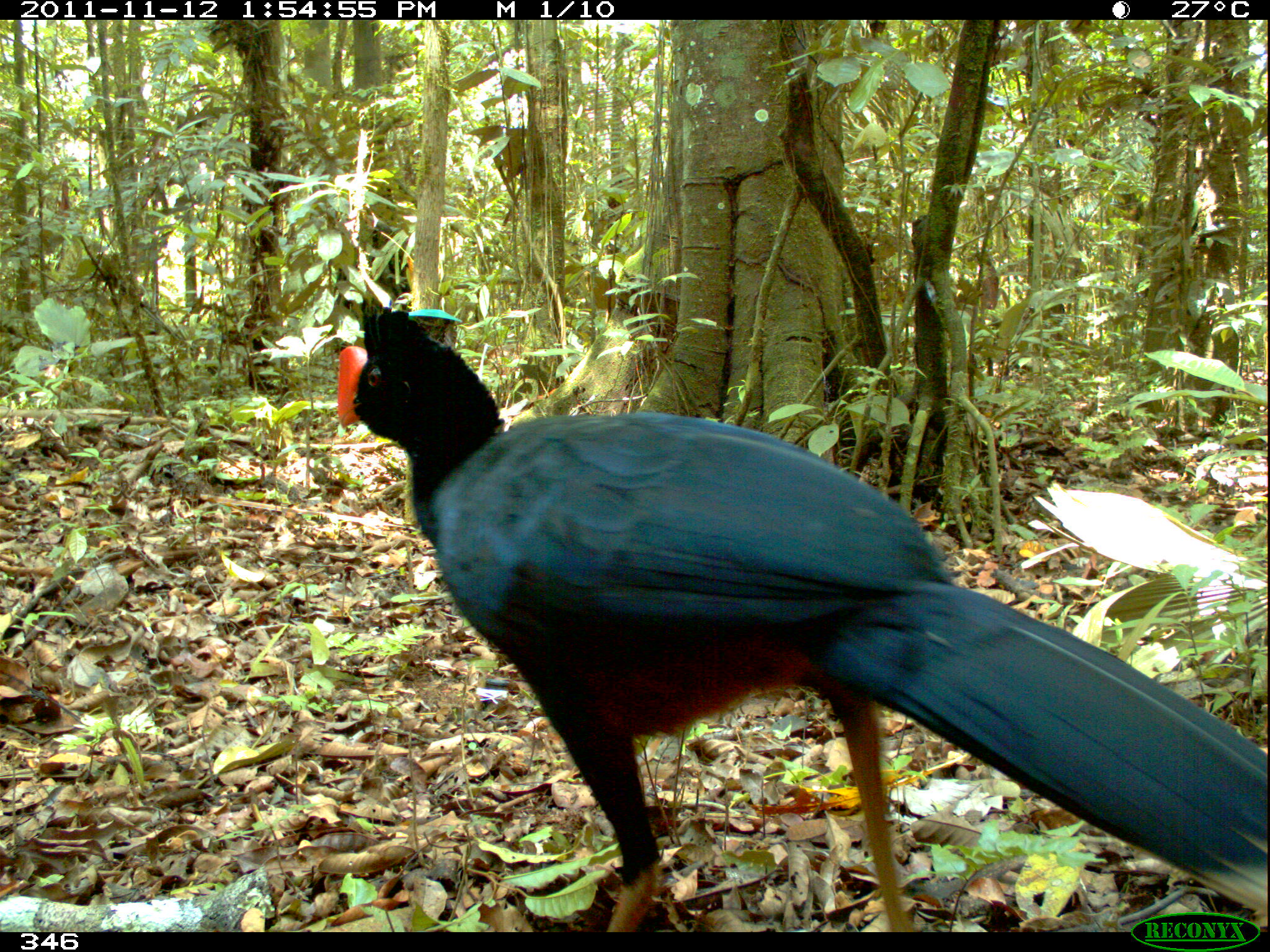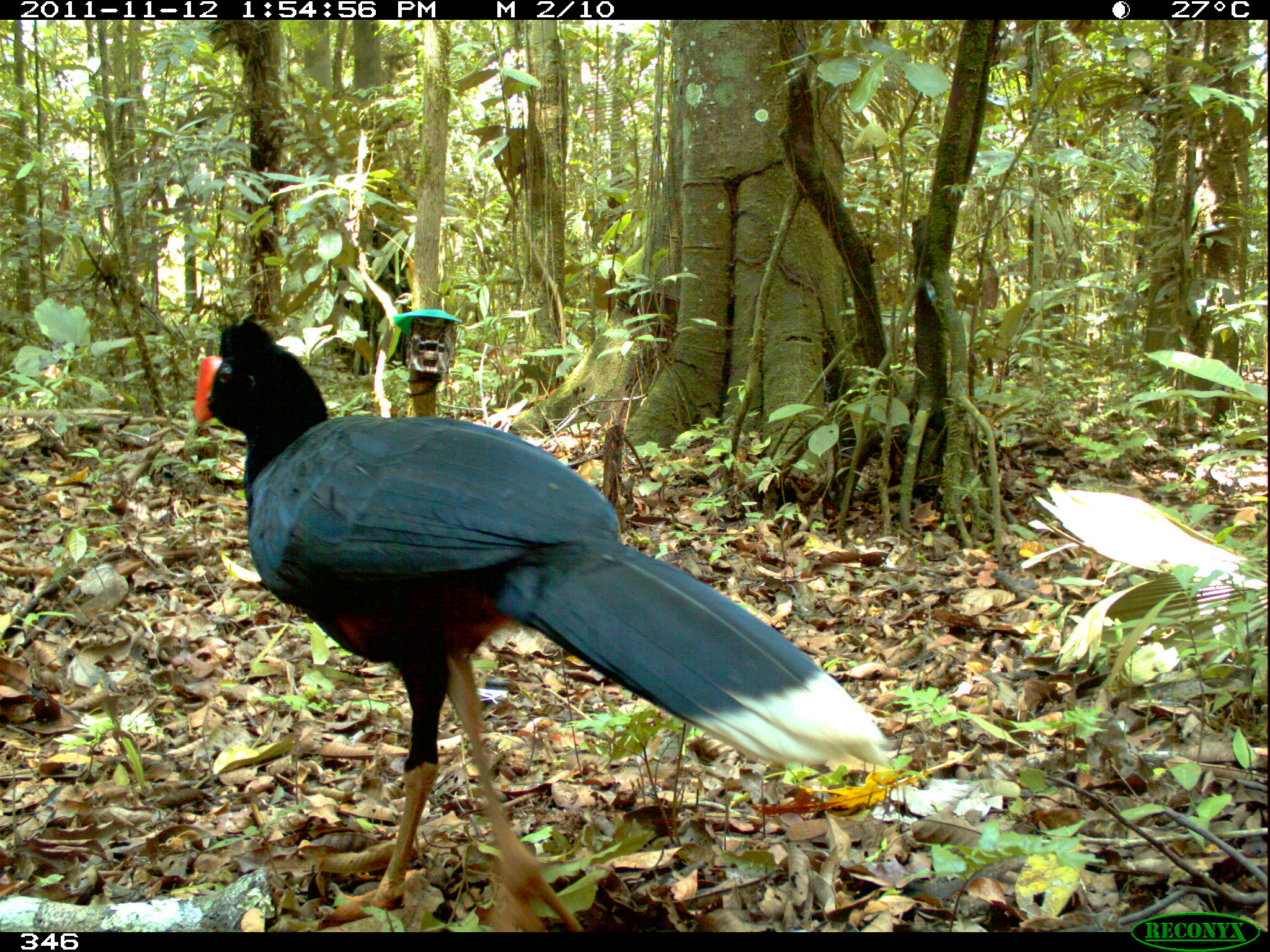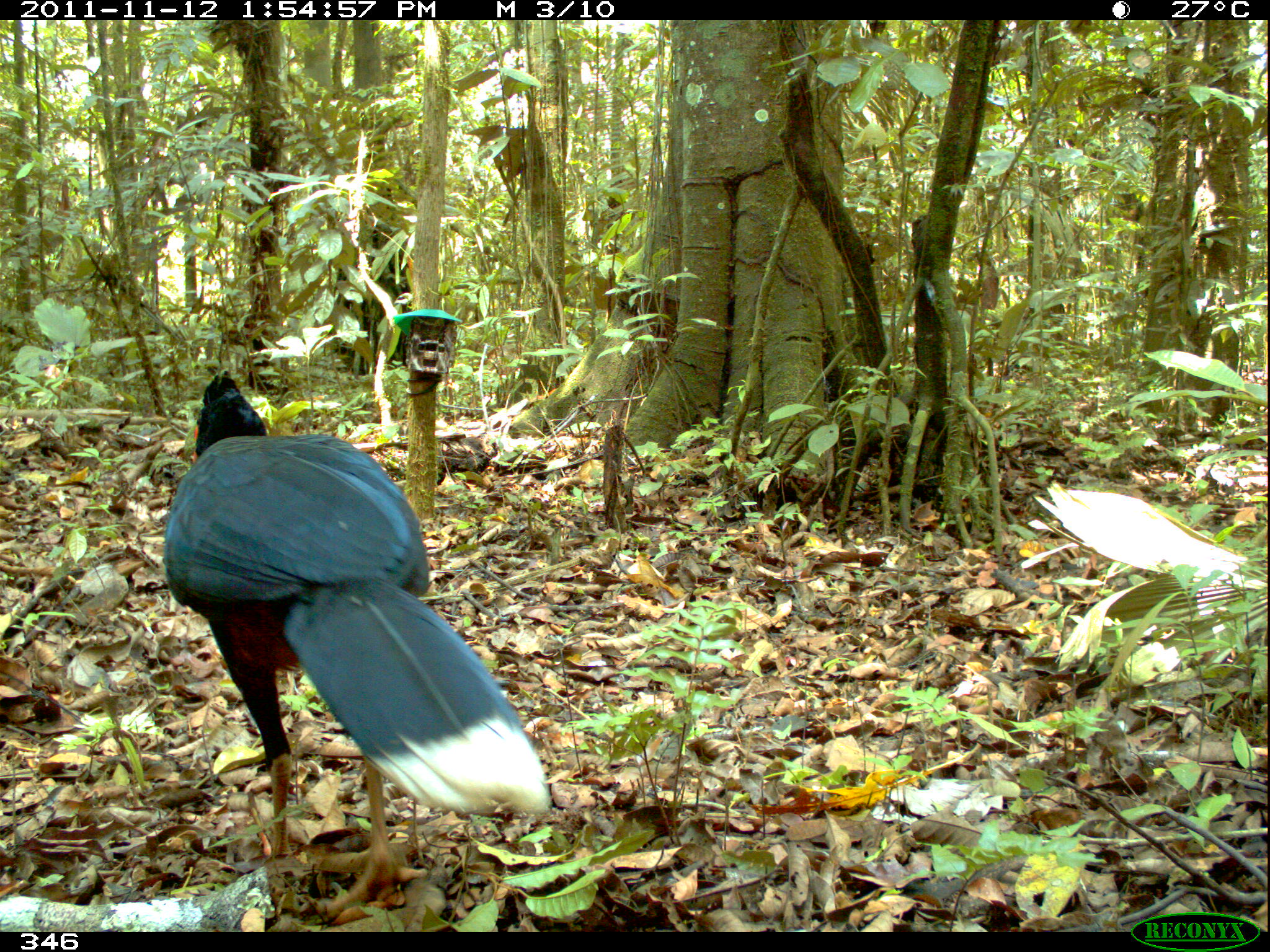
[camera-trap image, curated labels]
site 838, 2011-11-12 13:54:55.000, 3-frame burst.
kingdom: Animalia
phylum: Chordata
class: Aves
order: Galliformes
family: Cracidae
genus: Mitu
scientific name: Mitu tuberosum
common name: razor-billed curassow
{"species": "Mitu tuberosum (razor-billed curassow)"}